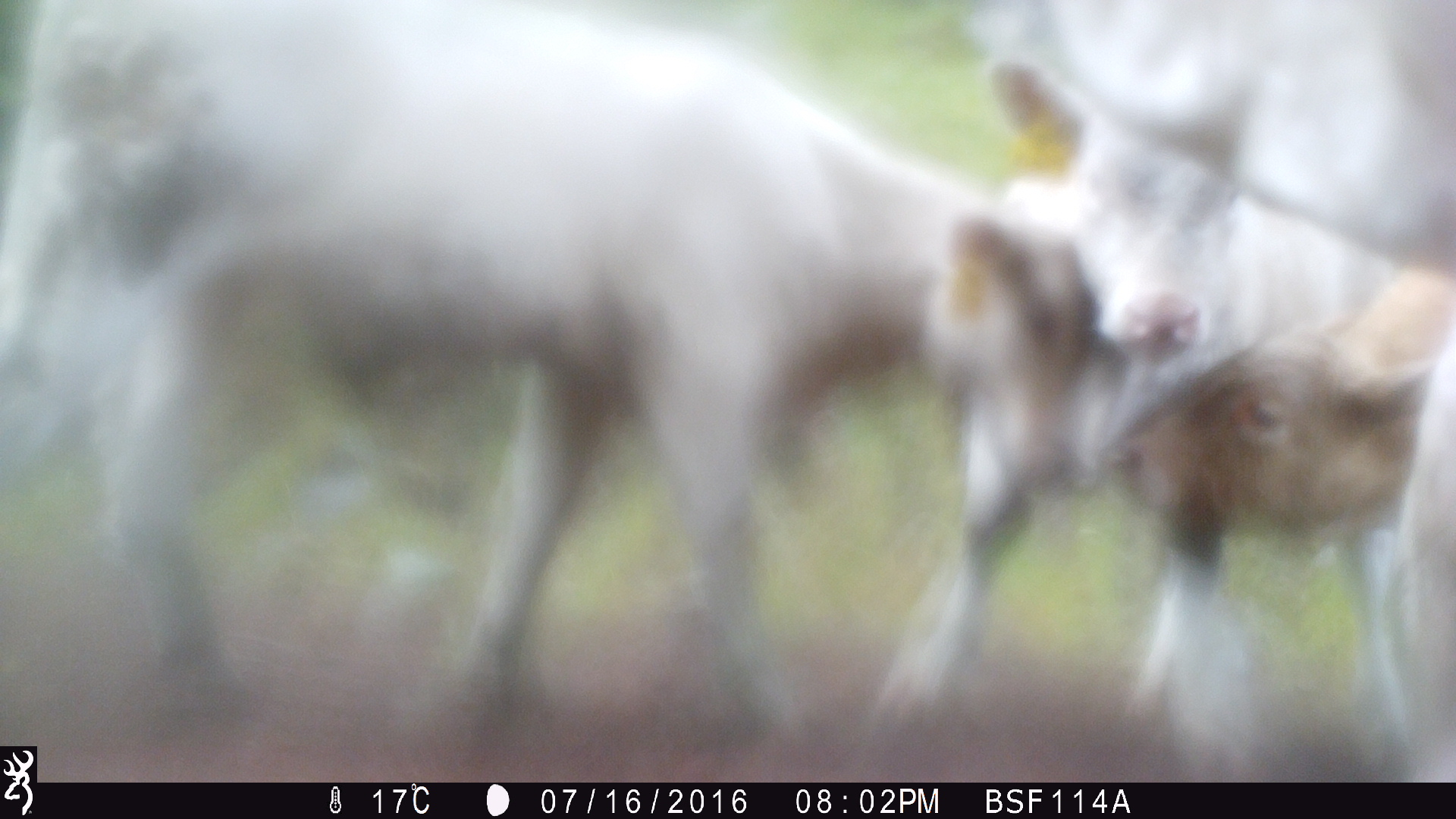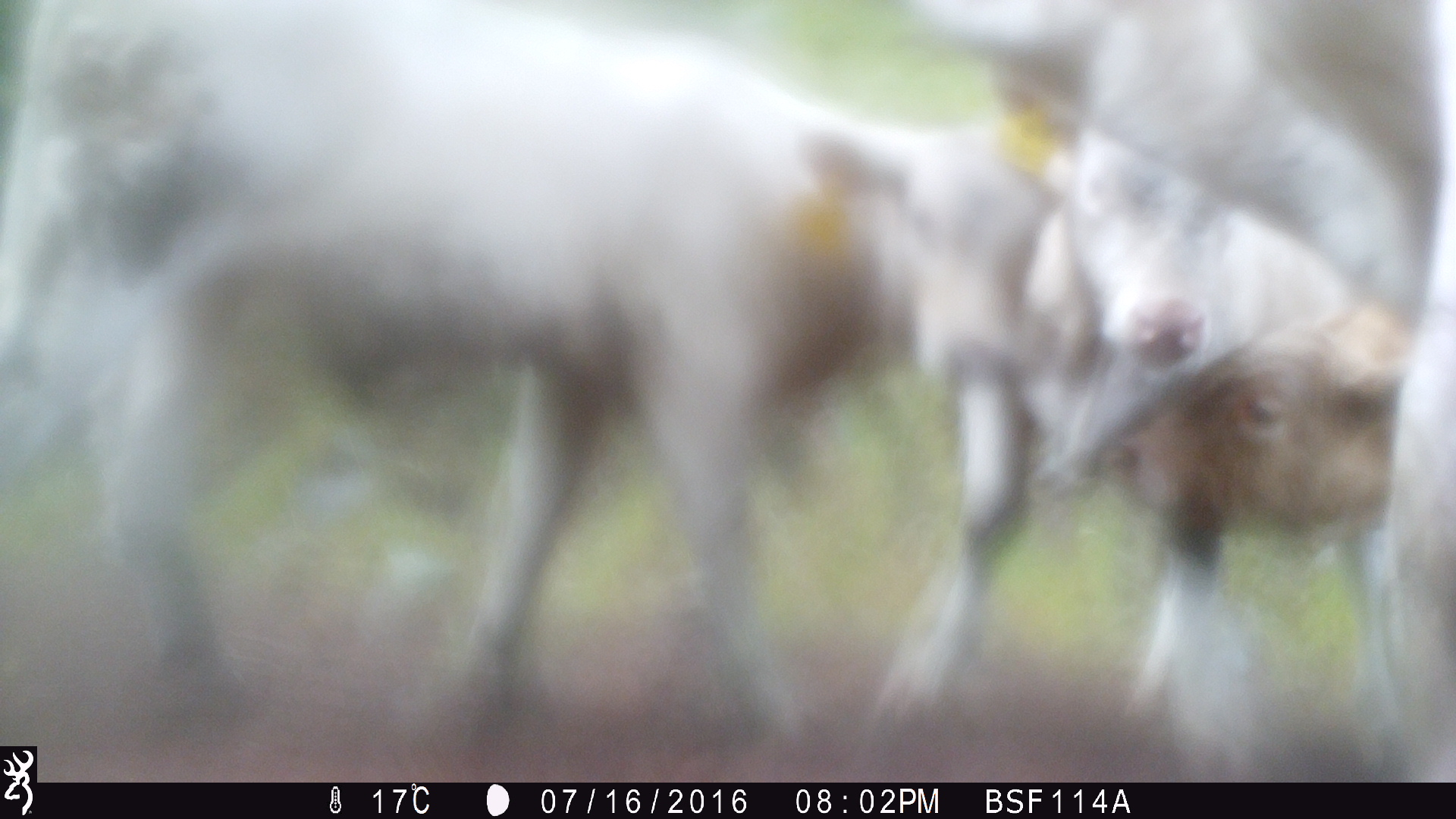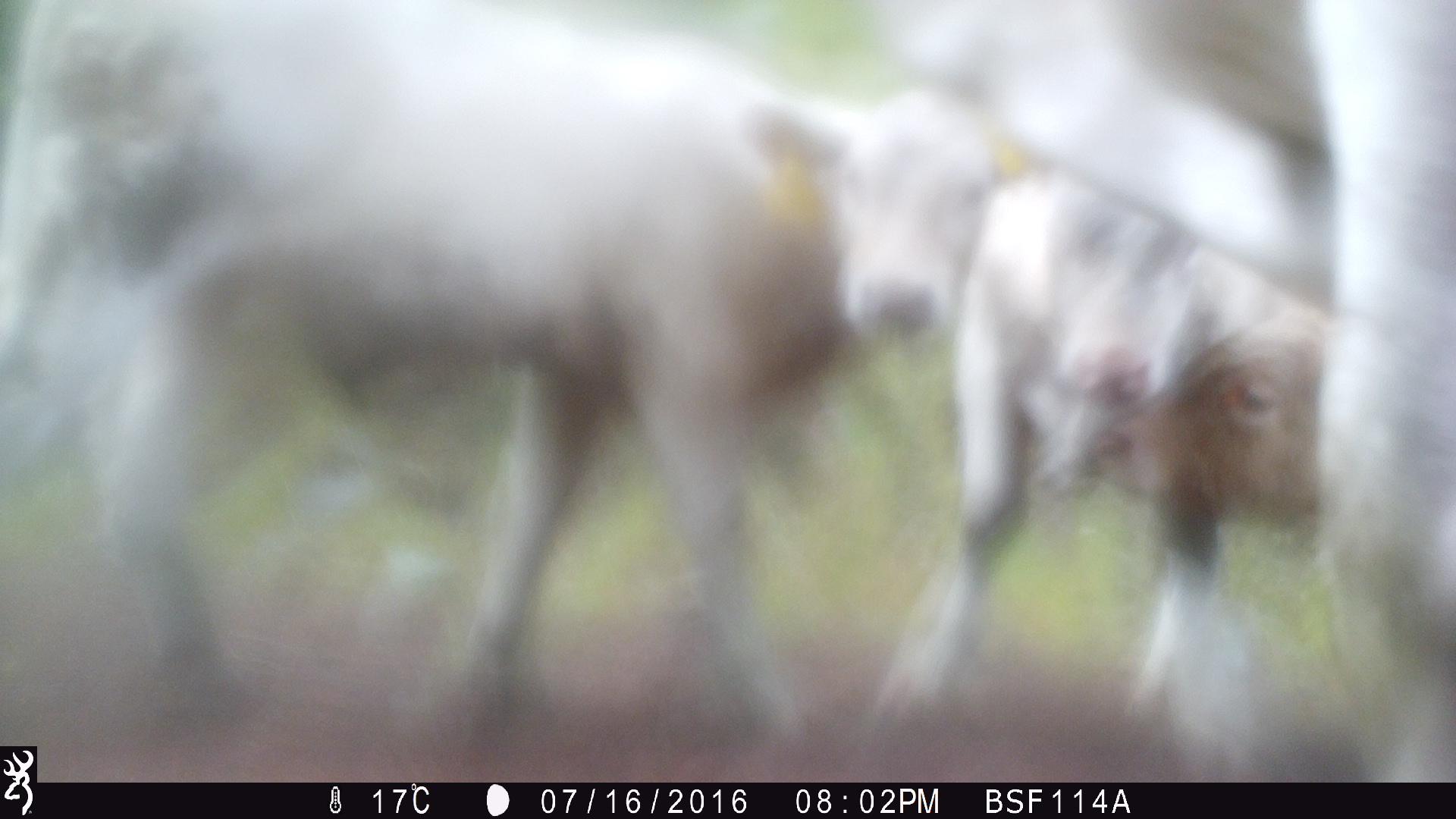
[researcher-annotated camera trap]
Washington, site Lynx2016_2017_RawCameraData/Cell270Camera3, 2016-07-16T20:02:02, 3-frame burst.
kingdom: Animalia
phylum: Chordata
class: Mammalia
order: Artiodactyla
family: Bovidae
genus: Bos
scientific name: Bos taurus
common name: domestic cattle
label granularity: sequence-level